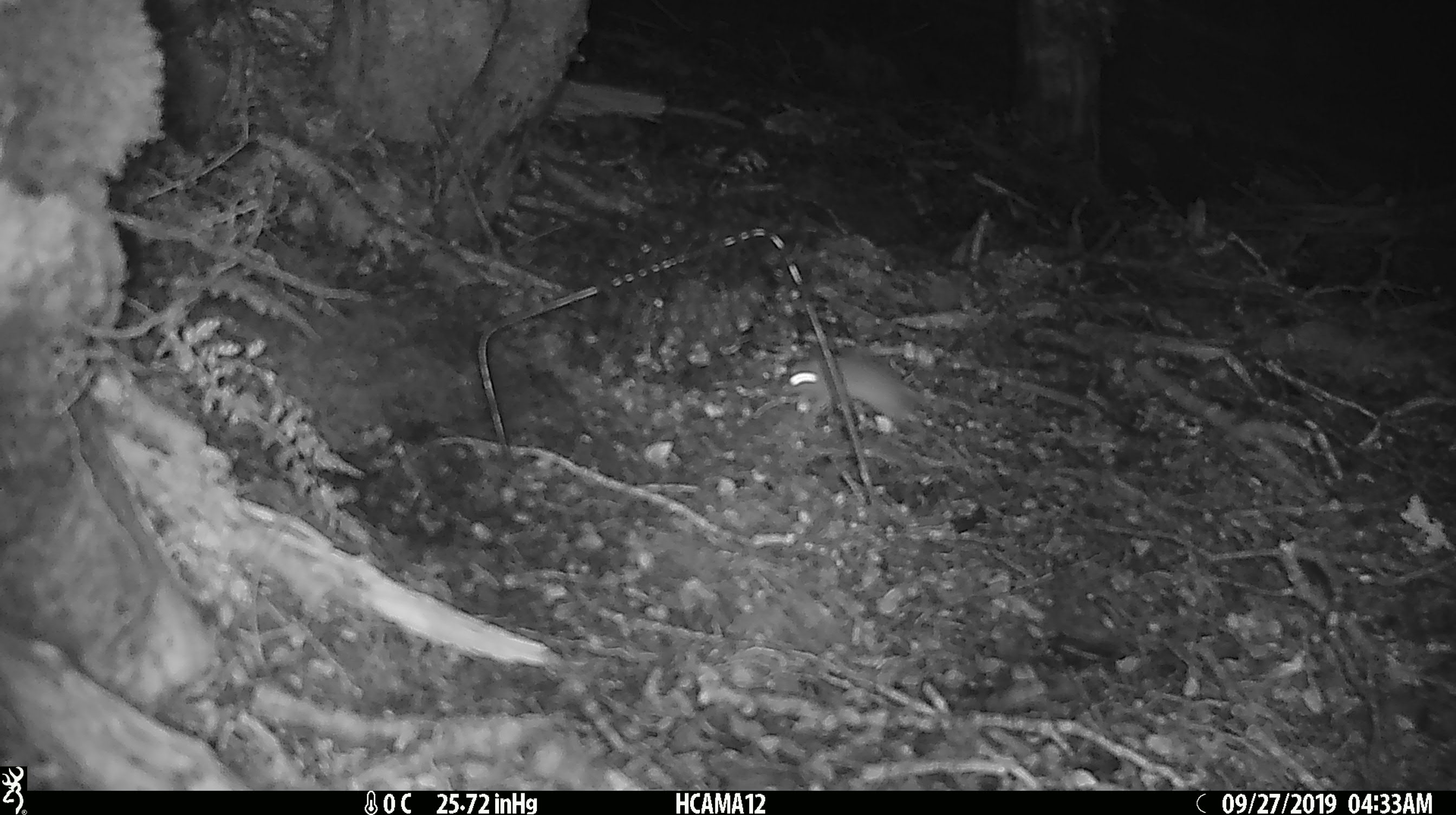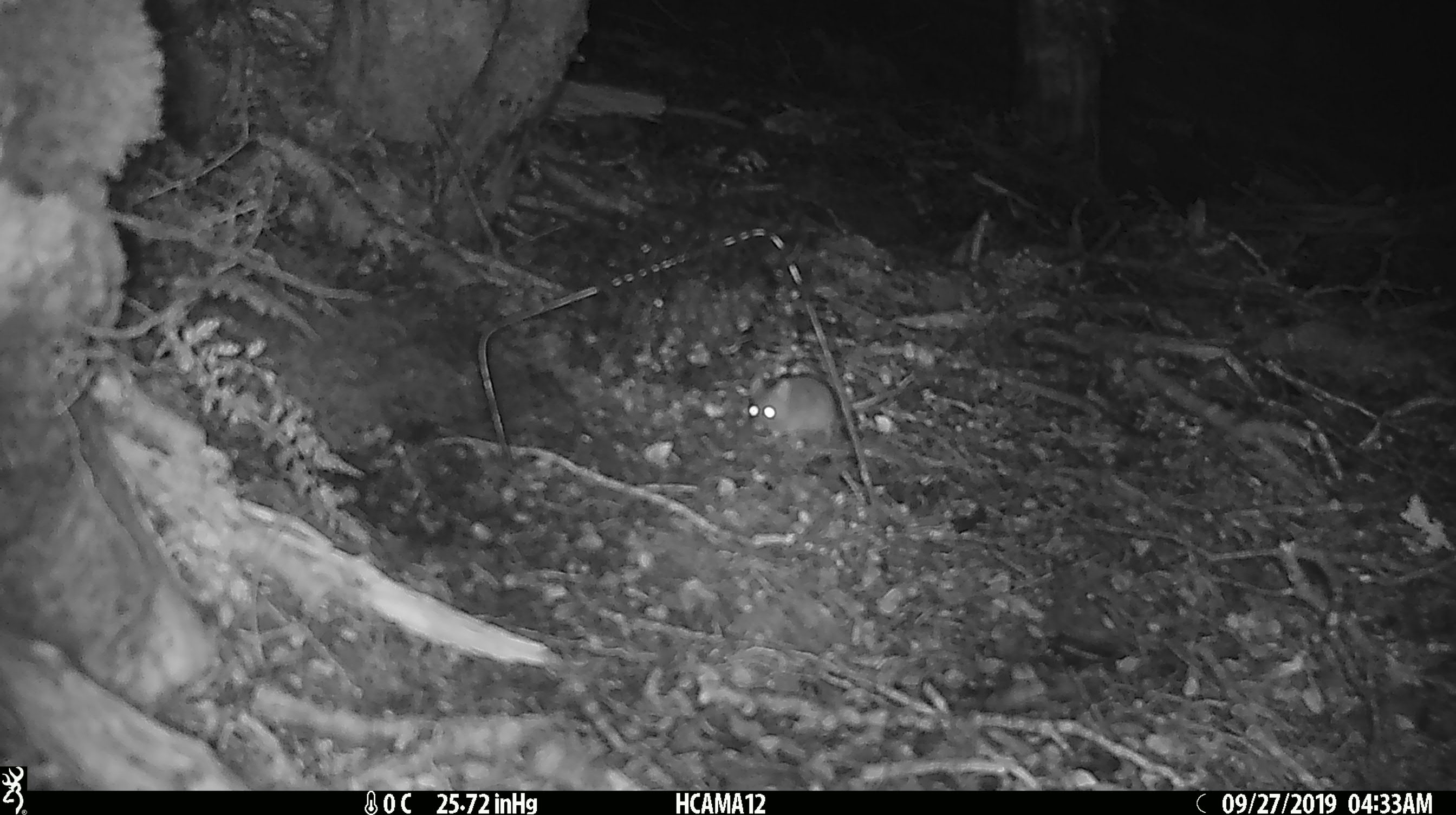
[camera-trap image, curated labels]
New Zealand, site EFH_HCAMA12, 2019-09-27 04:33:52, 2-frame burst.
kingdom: Animalia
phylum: Chordata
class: Mammalia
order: Rodentia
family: Muridae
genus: Mus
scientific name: Mus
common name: mouse